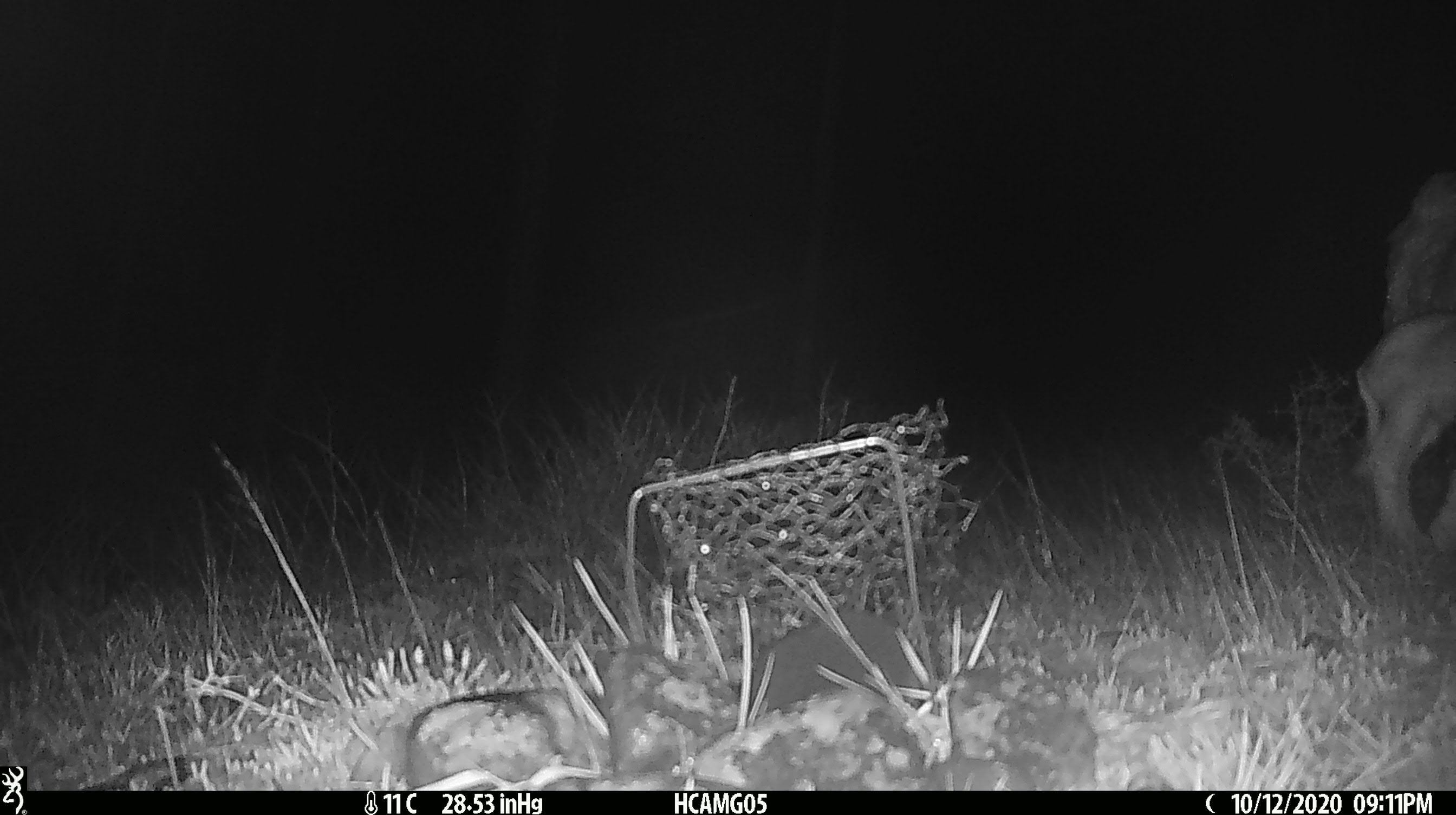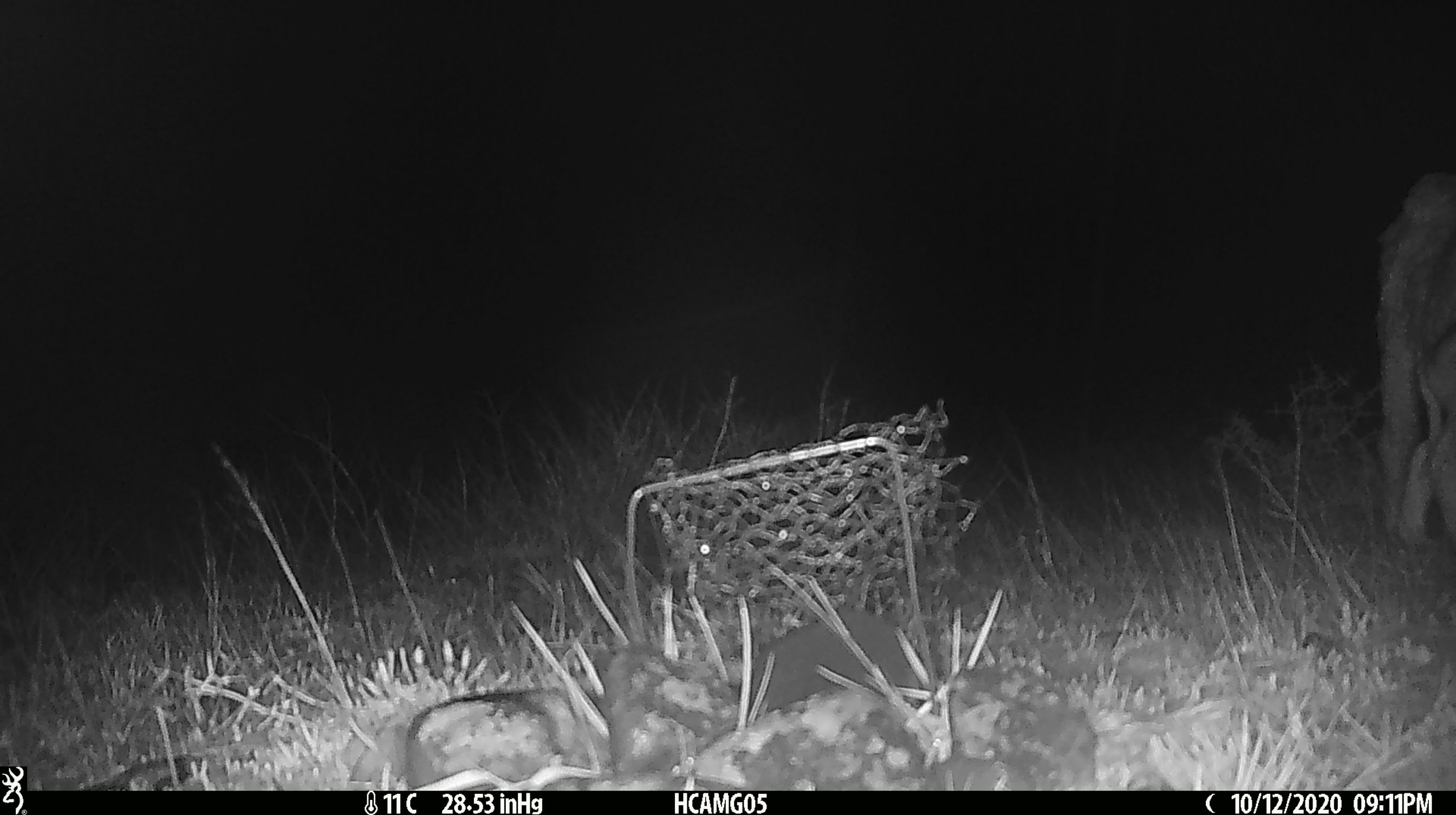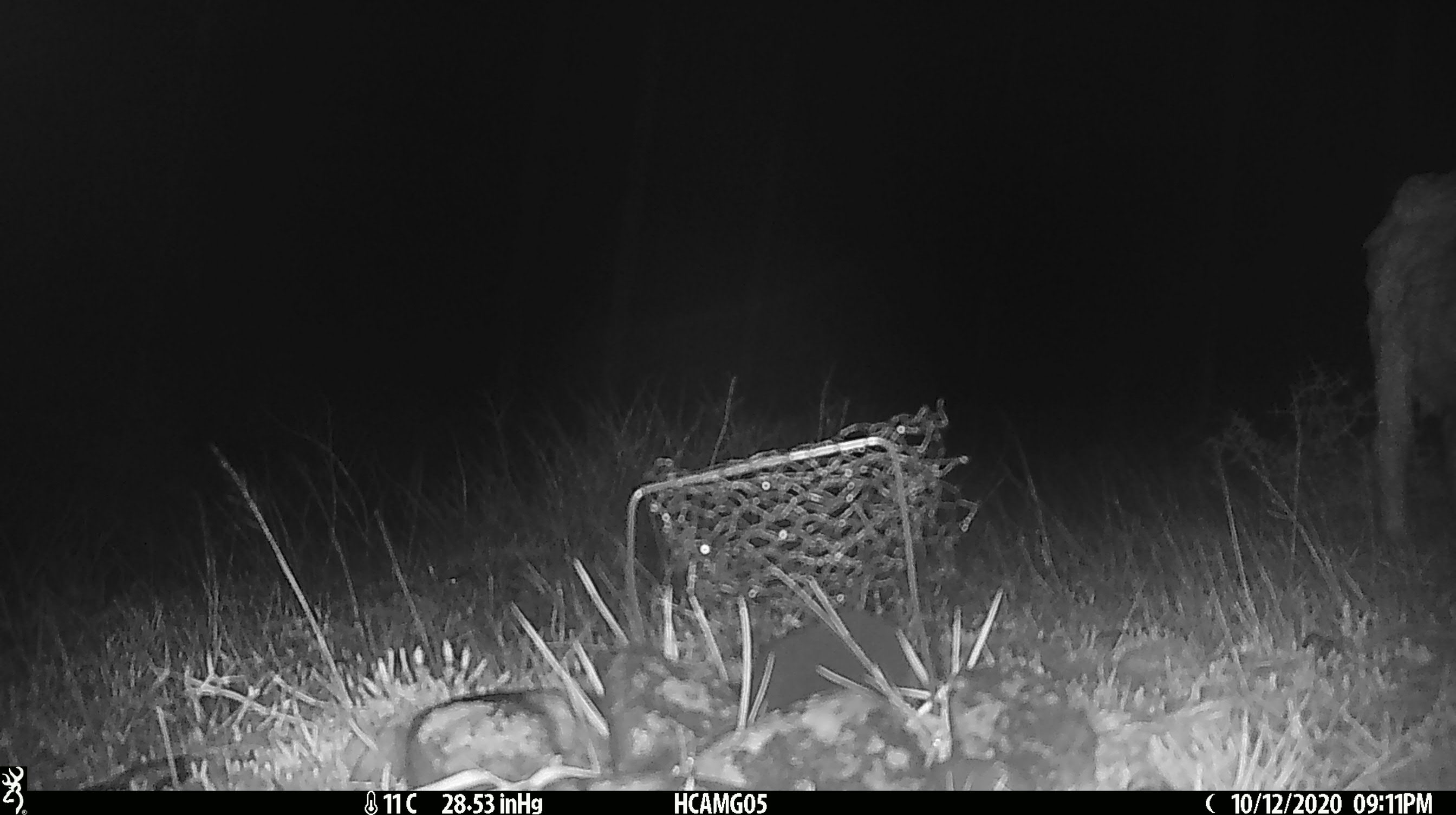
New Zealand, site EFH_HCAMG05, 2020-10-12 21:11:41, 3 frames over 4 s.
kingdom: Animalia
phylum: Chordata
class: Mammalia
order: Artiodactyla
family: Bovidae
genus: Ovis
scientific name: Ovis aries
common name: domestic sheep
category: sheep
Sheep (domestic sheep) (Ovis aries).